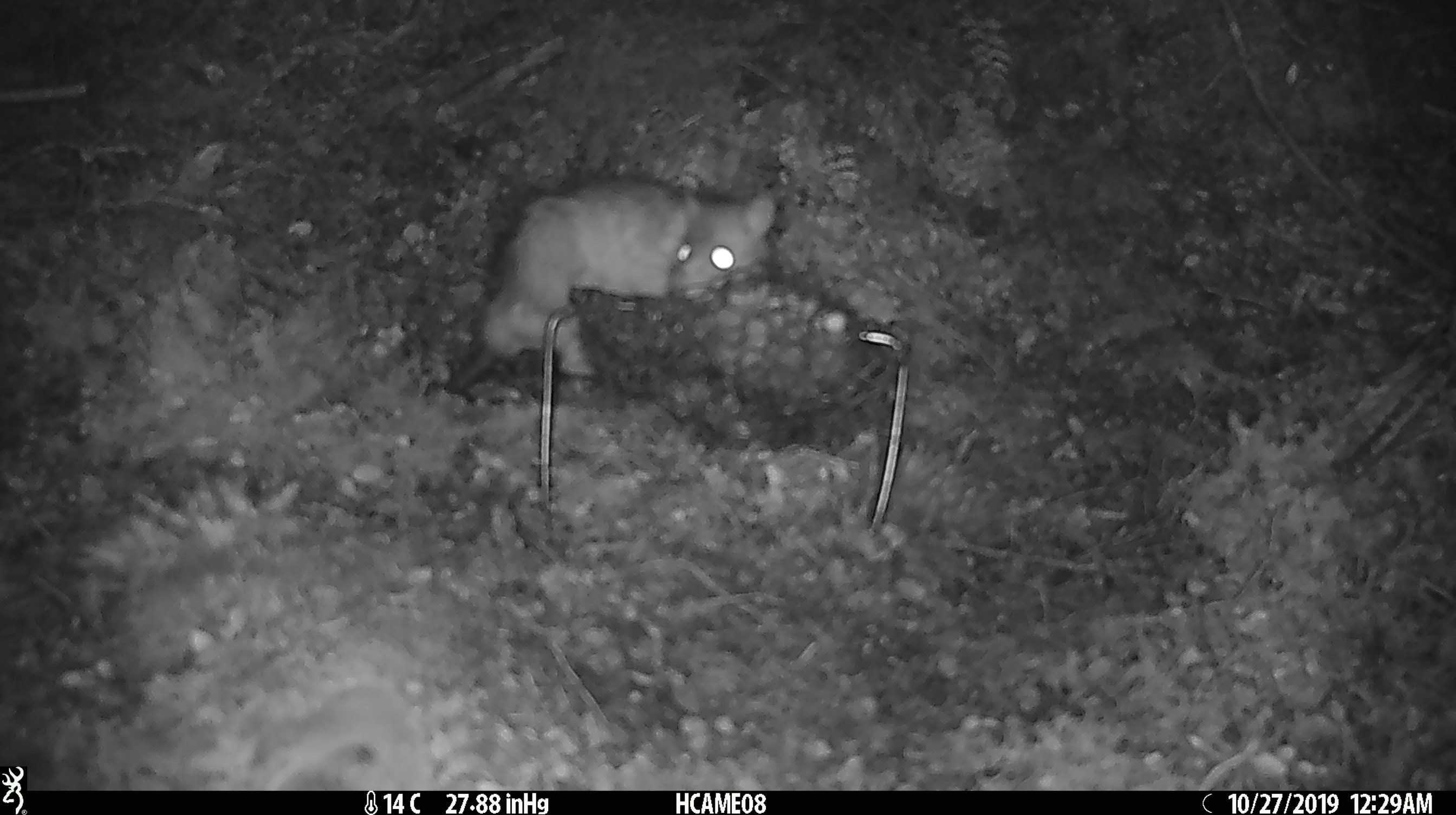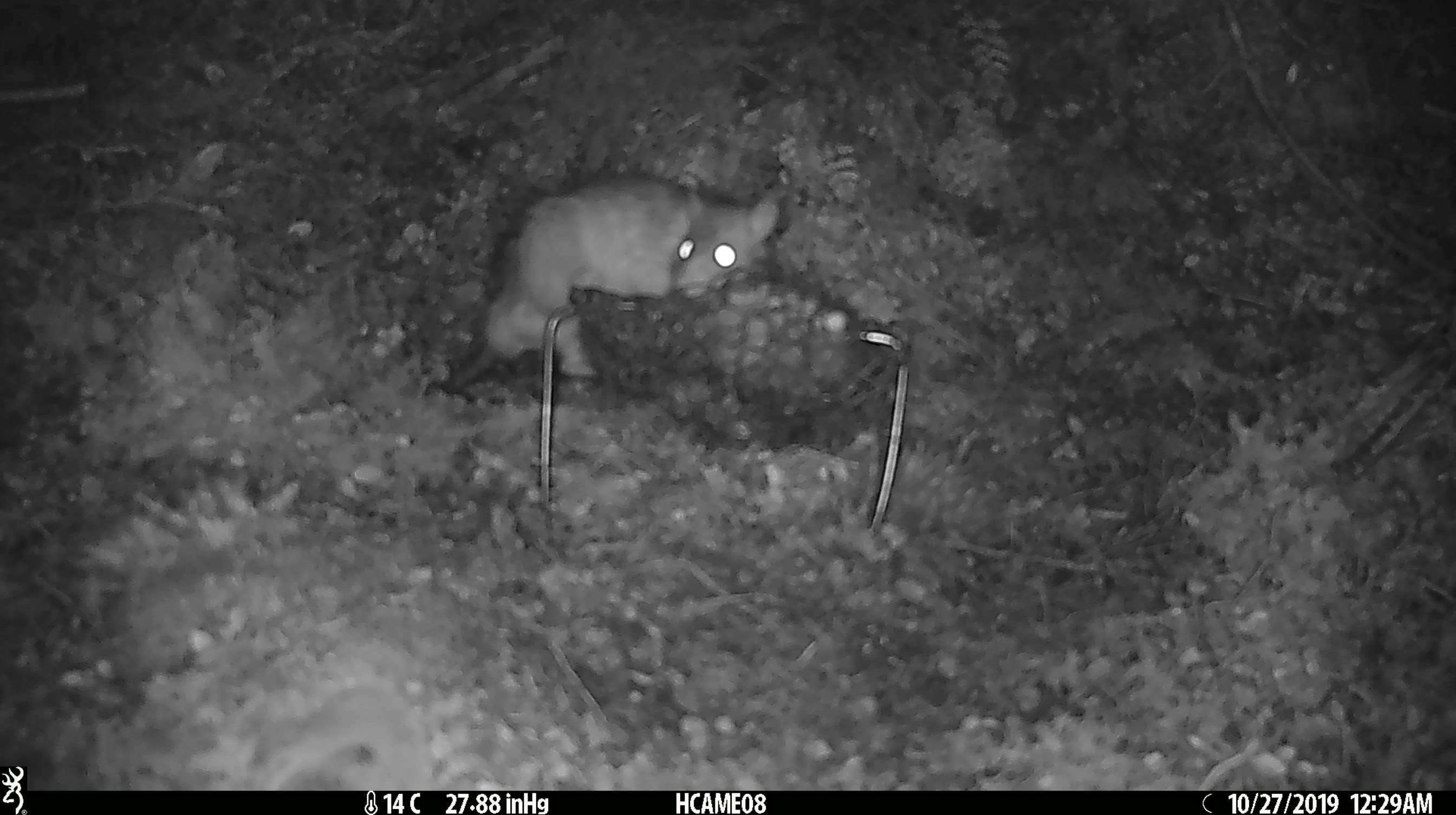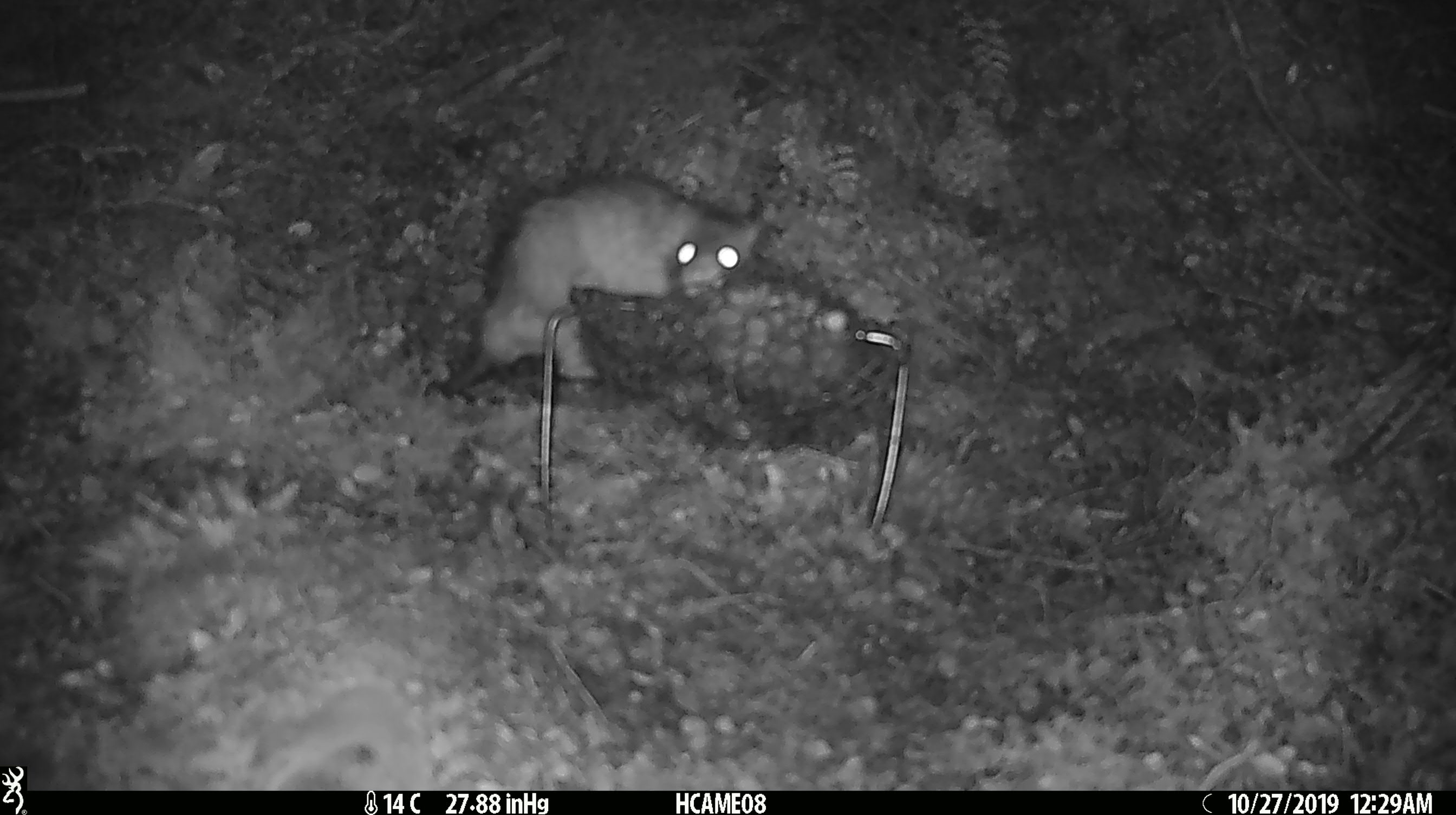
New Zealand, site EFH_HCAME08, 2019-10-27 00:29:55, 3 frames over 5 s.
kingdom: Animalia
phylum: Chordata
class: Mammalia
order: Rodentia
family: Muridae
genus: Rattus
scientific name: Rattus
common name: rat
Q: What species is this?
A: Rat (Rattus).